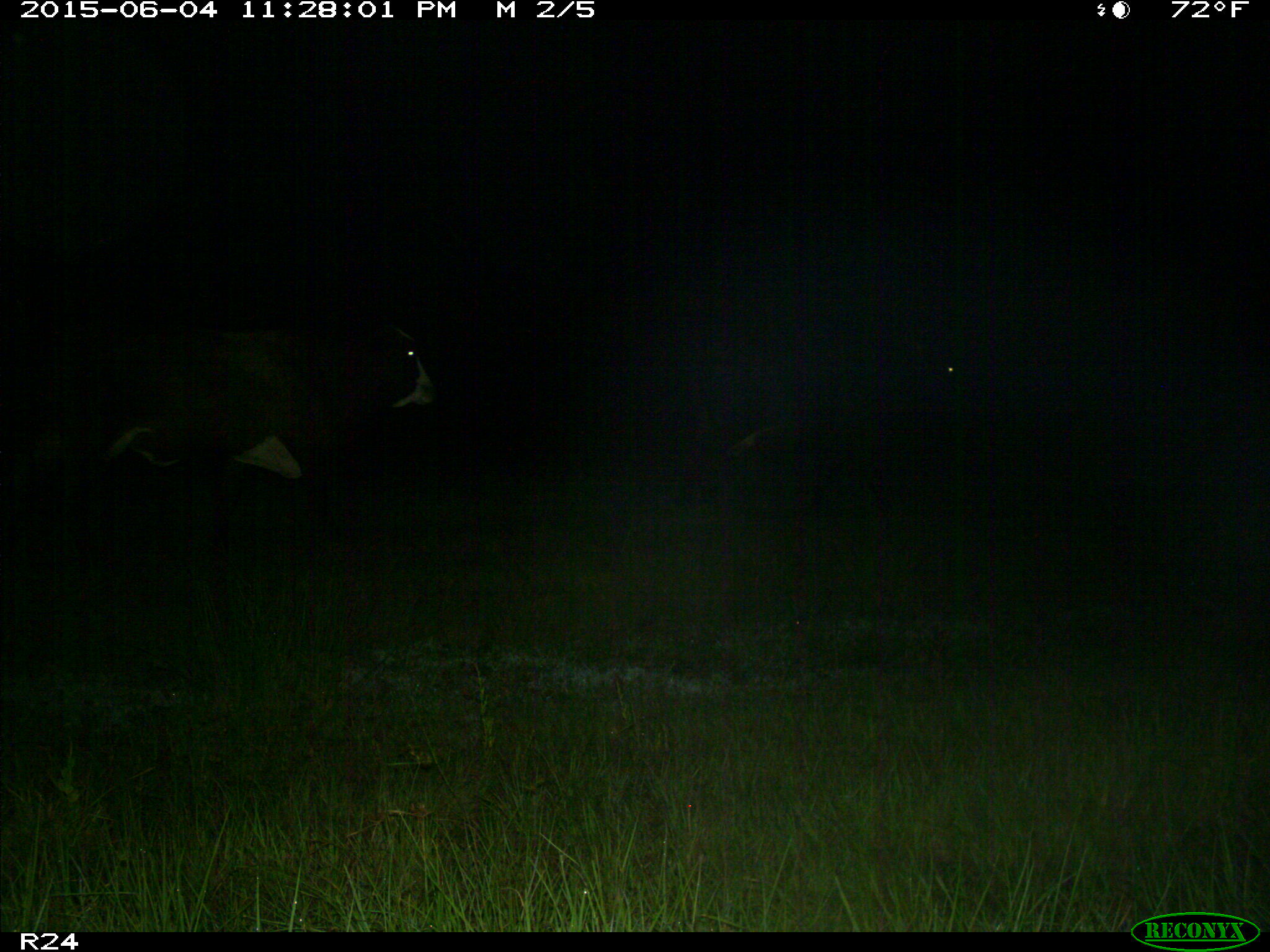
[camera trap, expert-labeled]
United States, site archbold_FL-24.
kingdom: Animalia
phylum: Chordata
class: Mammalia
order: Artiodactyla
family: Bovidae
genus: Bos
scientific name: Bos taurus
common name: domestic cow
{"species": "Bos taurus (domestic cow)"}